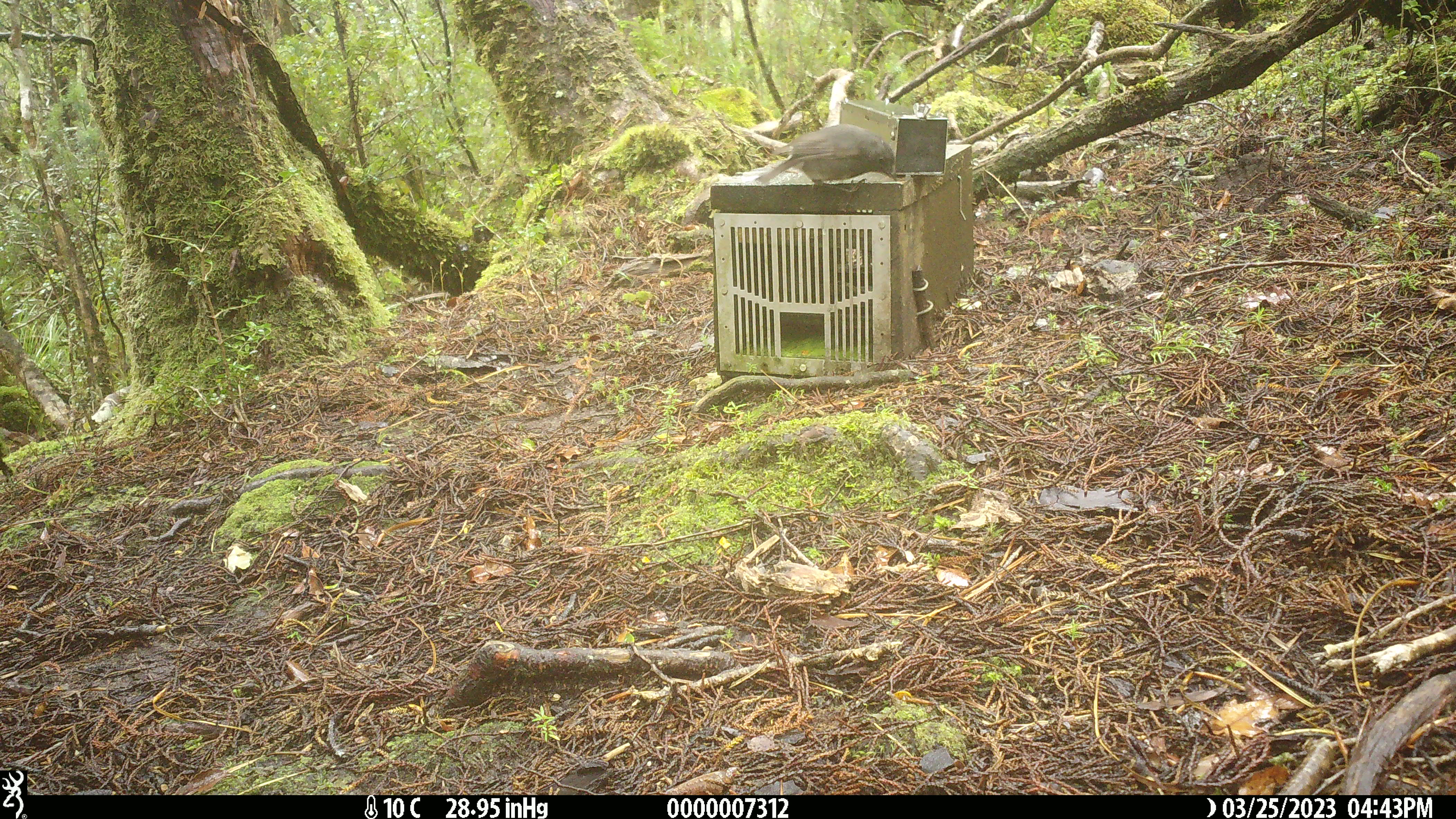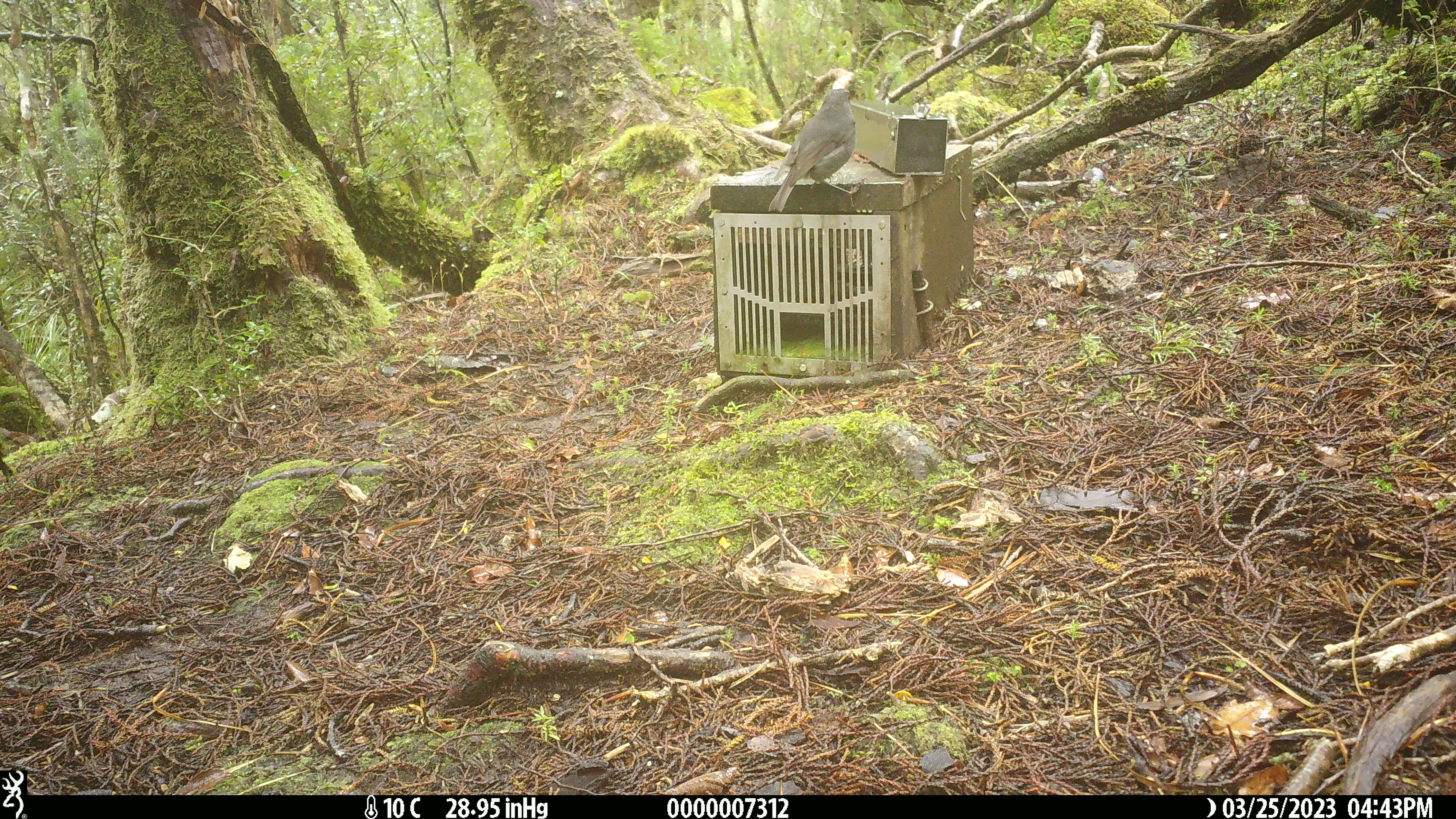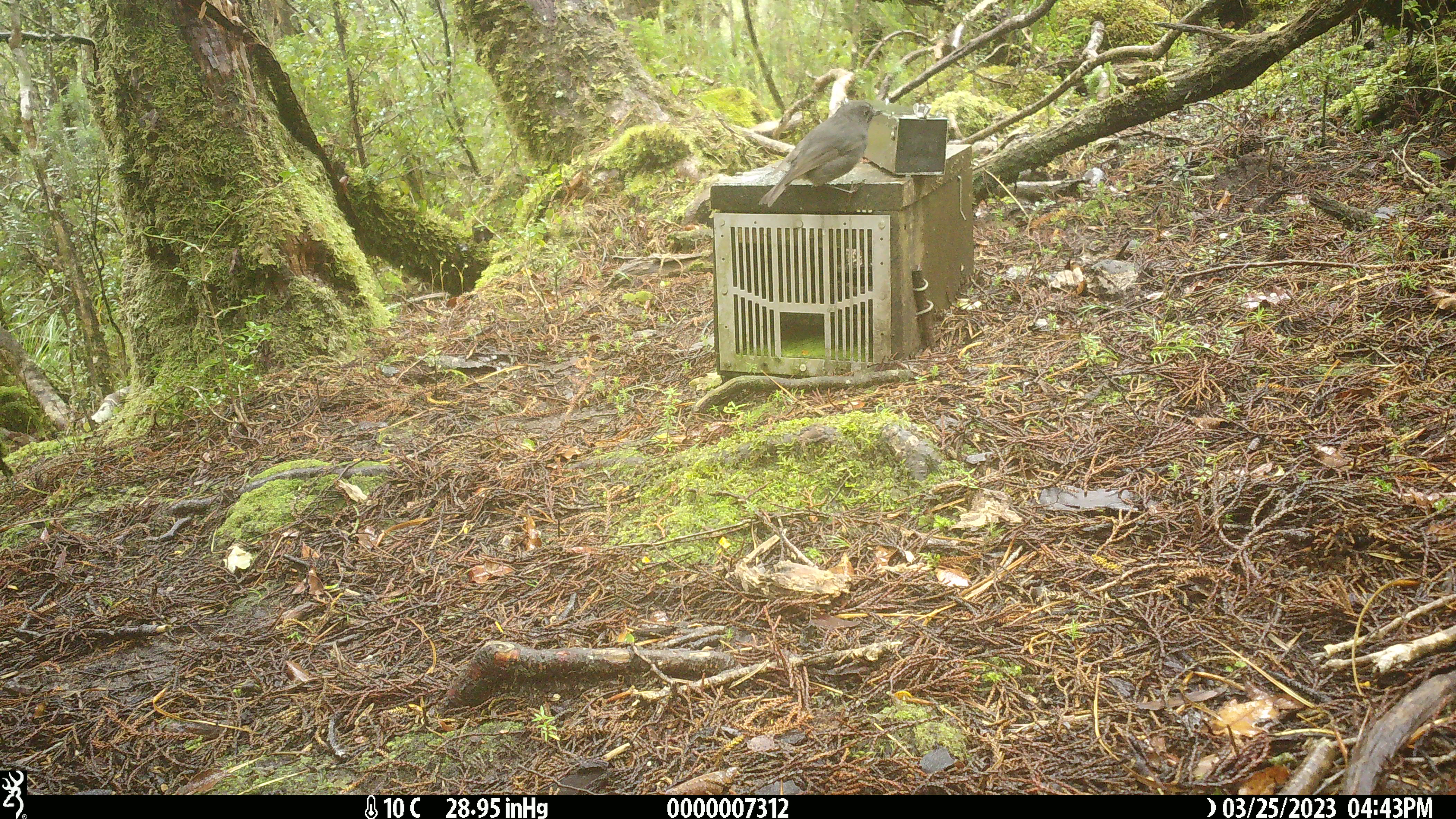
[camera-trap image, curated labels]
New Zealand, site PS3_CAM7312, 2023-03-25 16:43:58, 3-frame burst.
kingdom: Animalia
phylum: Chordata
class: Aves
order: Passeriformes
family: Petroicidae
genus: Petroica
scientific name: Petroica australis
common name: new zealand robin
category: robin